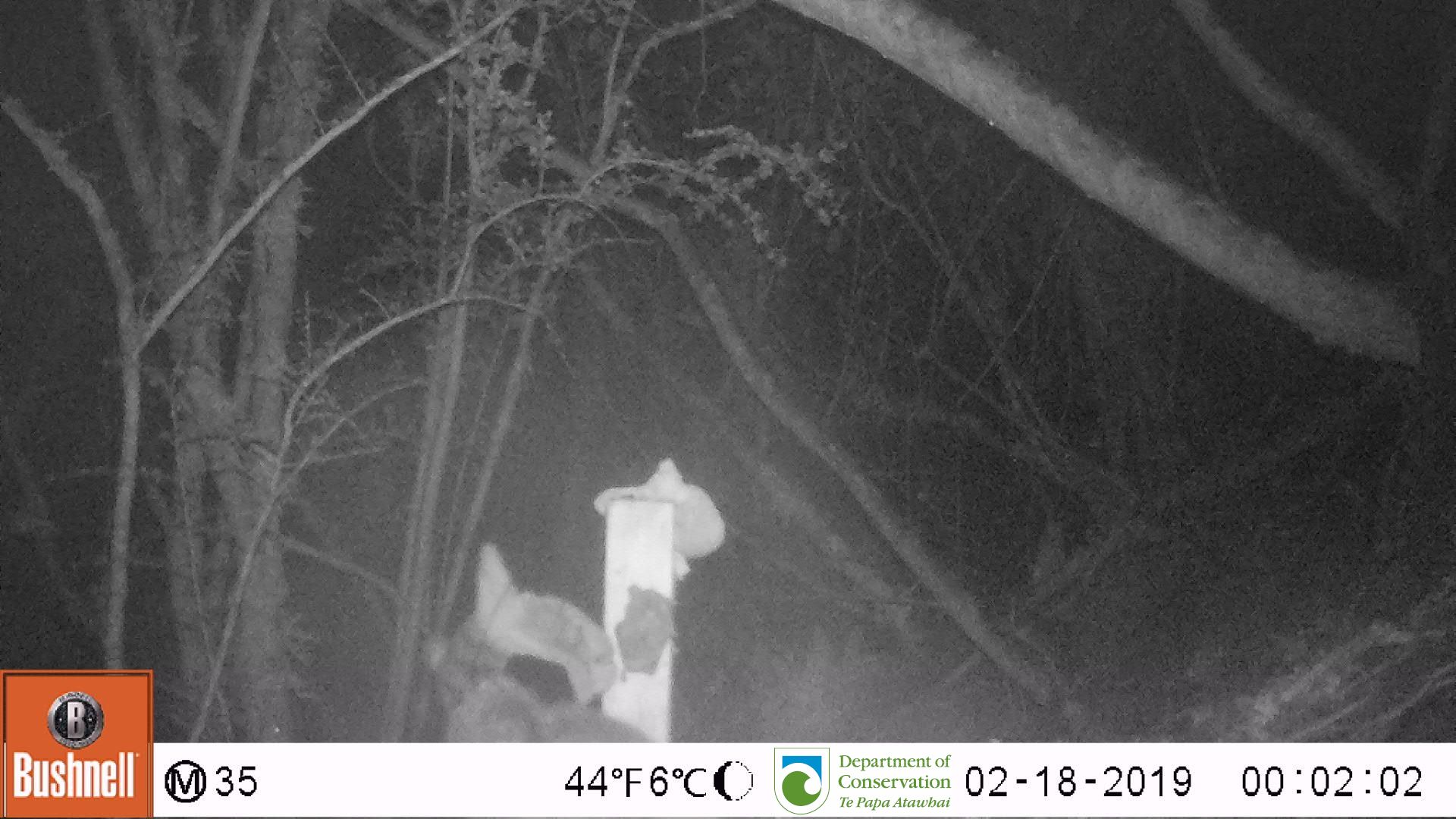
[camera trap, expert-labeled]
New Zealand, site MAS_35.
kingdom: Animalia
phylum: Chordata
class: Mammalia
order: Carnivora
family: Felidae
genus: Felis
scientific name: Felis catus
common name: domestic cat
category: cat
Cat (domestic cat) (Felis catus).